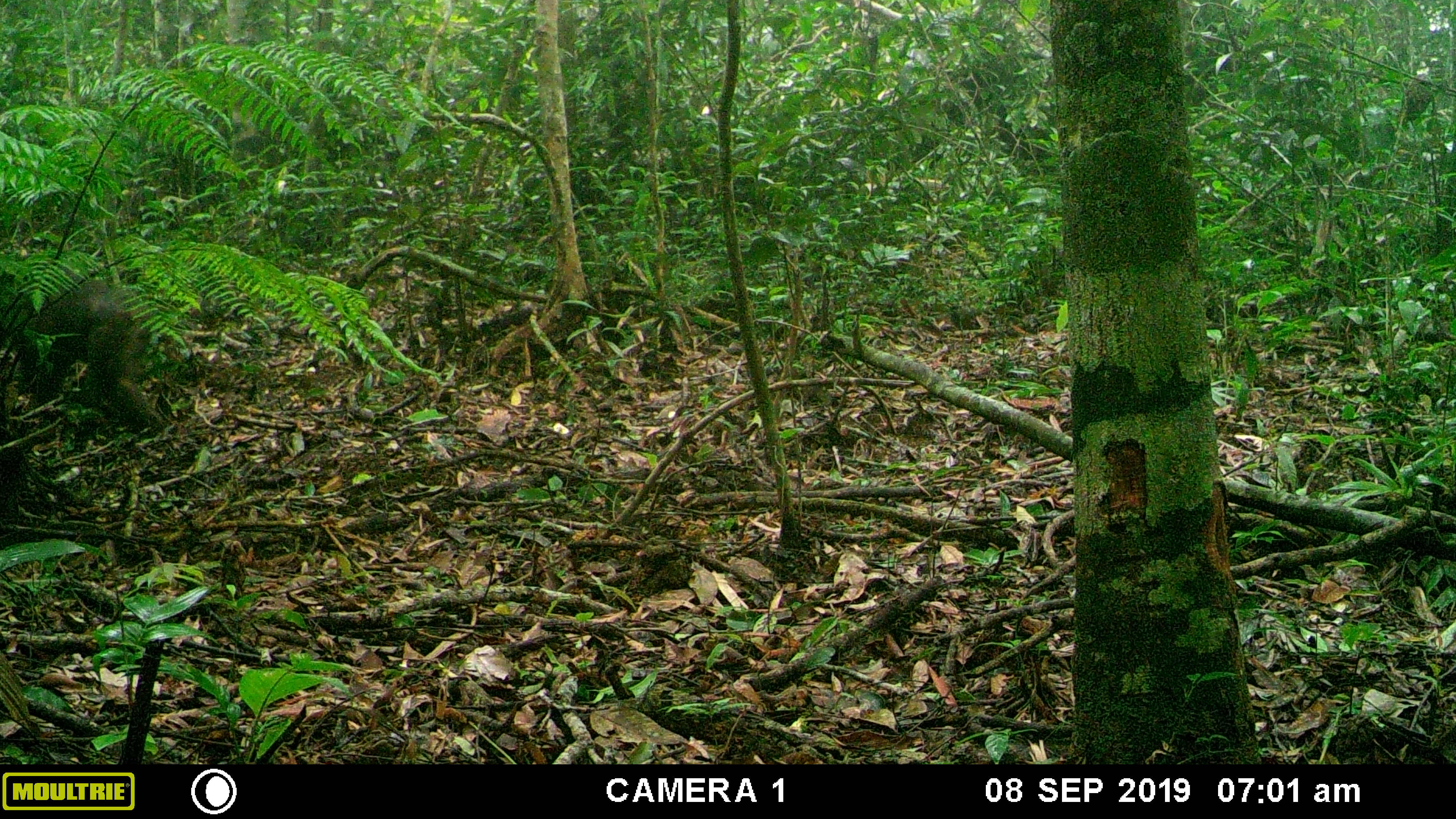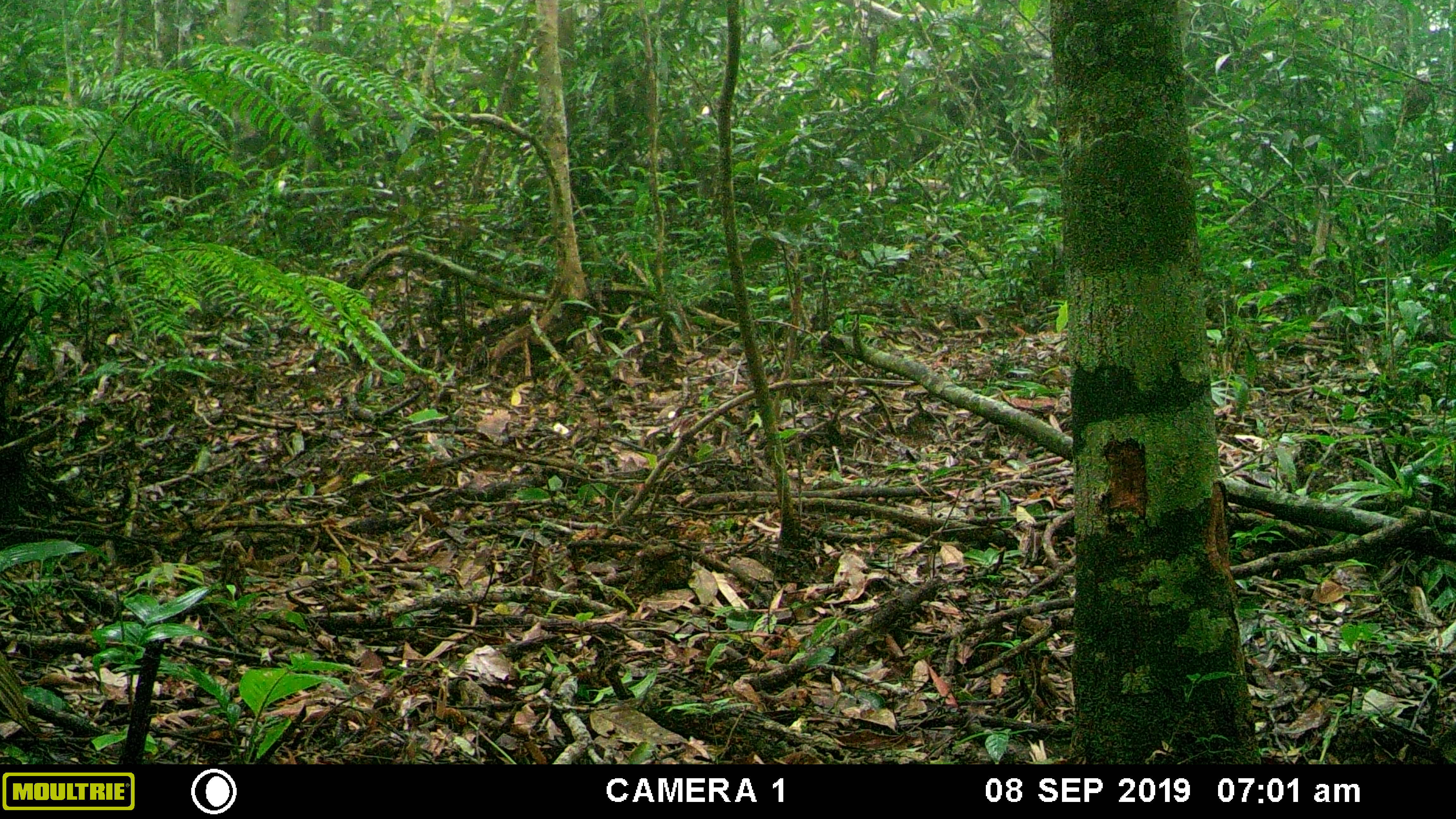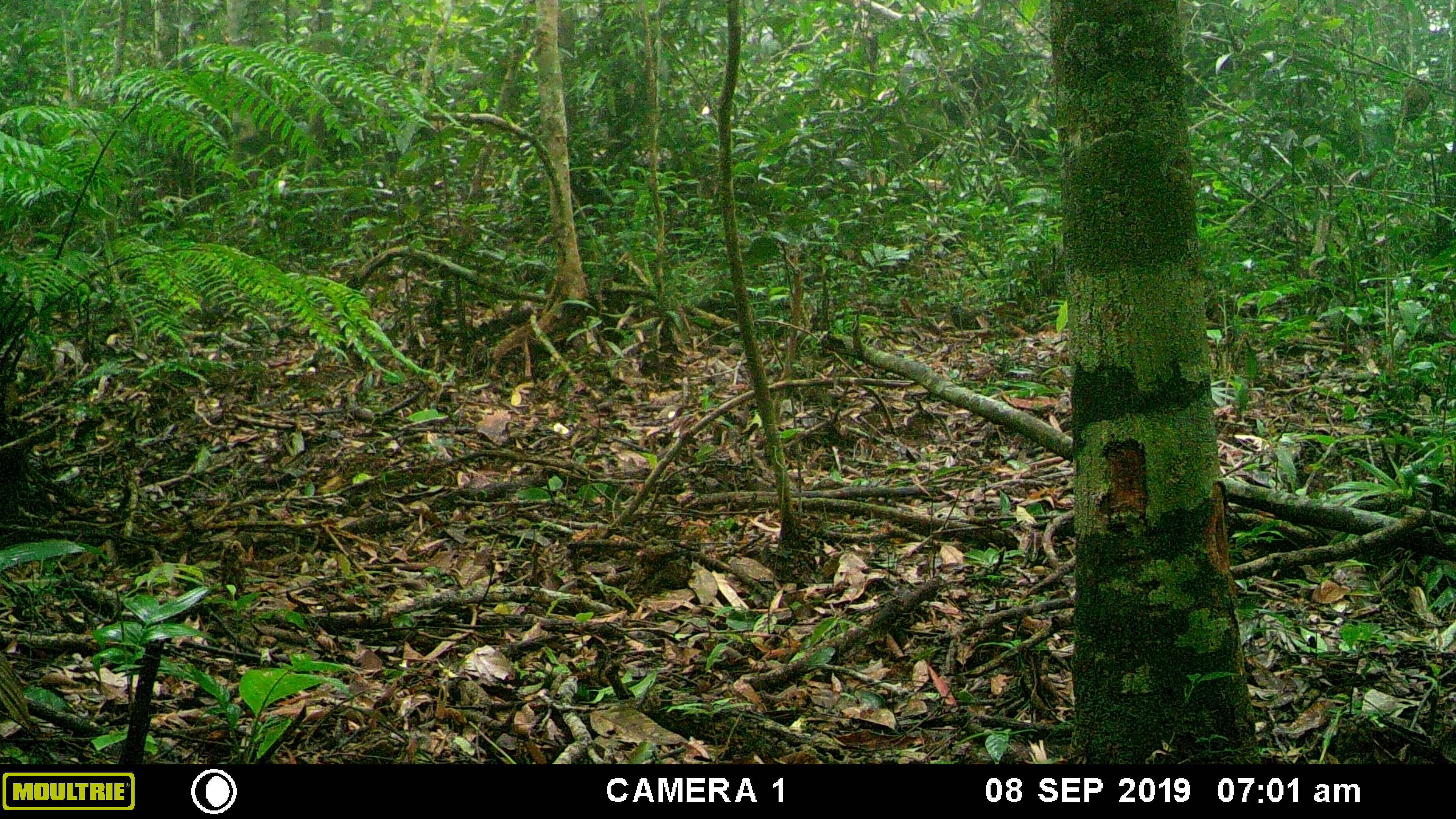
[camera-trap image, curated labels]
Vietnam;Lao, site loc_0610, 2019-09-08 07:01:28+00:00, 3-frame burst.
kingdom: Animalia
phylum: Chordata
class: Mammalia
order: Primates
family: Cercopithecidae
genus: Macaca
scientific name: Macaca arctoides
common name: stump-tailed macaque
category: stump tailed macaque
Stump tailed macaque (stump-tailed macaque) (Macaca arctoides). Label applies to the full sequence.